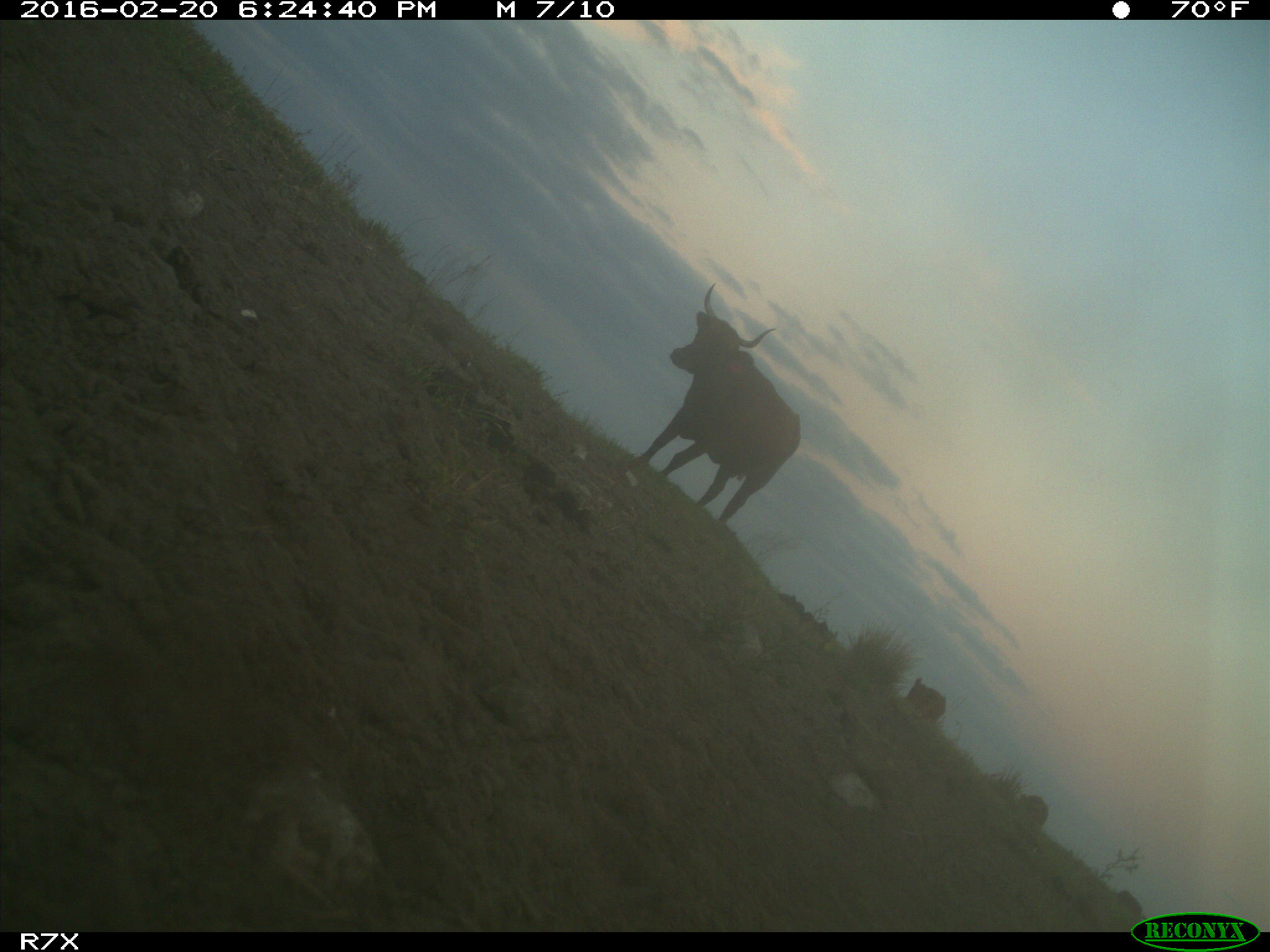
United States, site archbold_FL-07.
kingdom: Animalia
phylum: Chordata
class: Mammalia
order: Artiodactyla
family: Bovidae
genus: Bos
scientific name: Bos taurus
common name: domestic cow